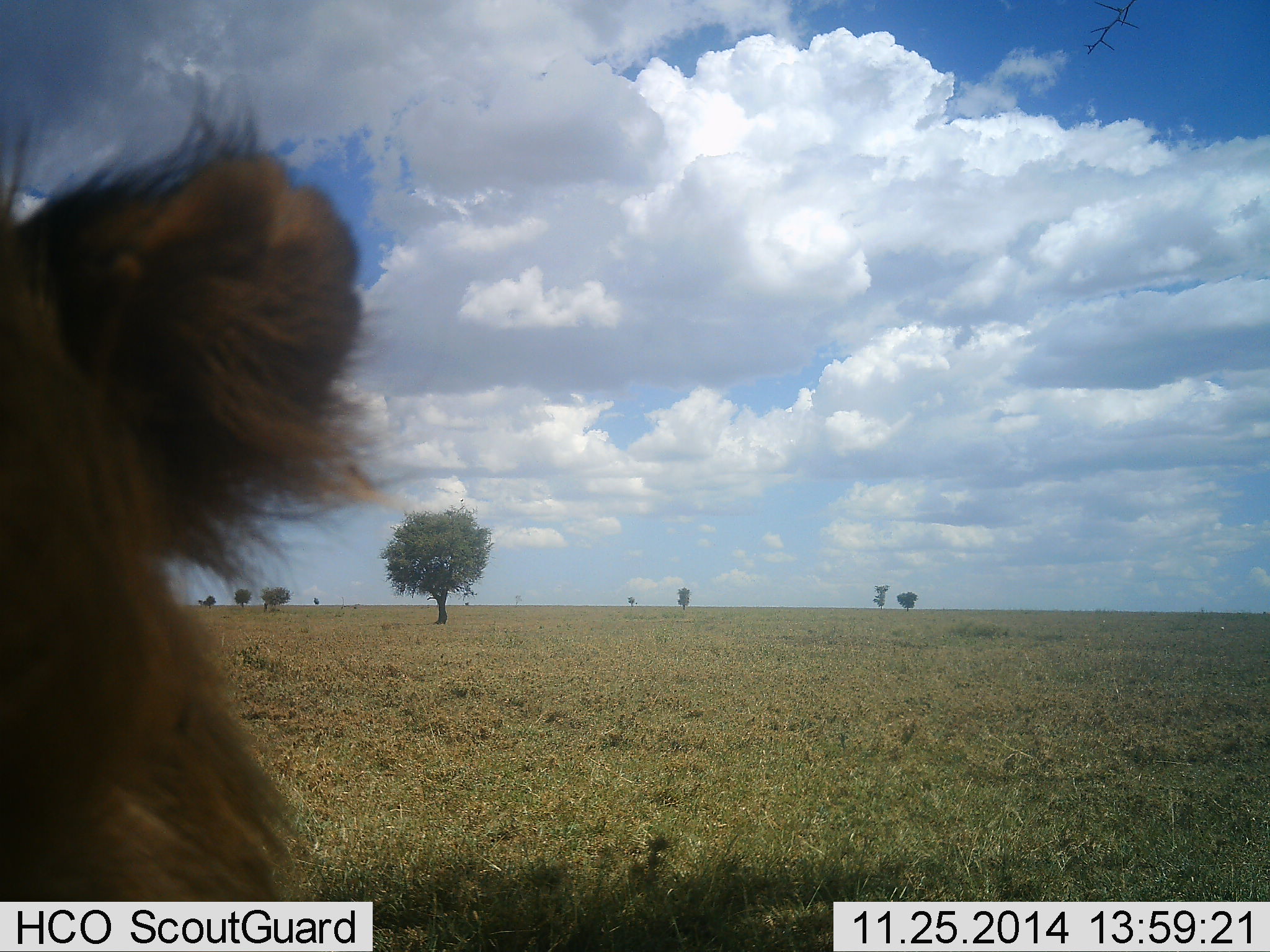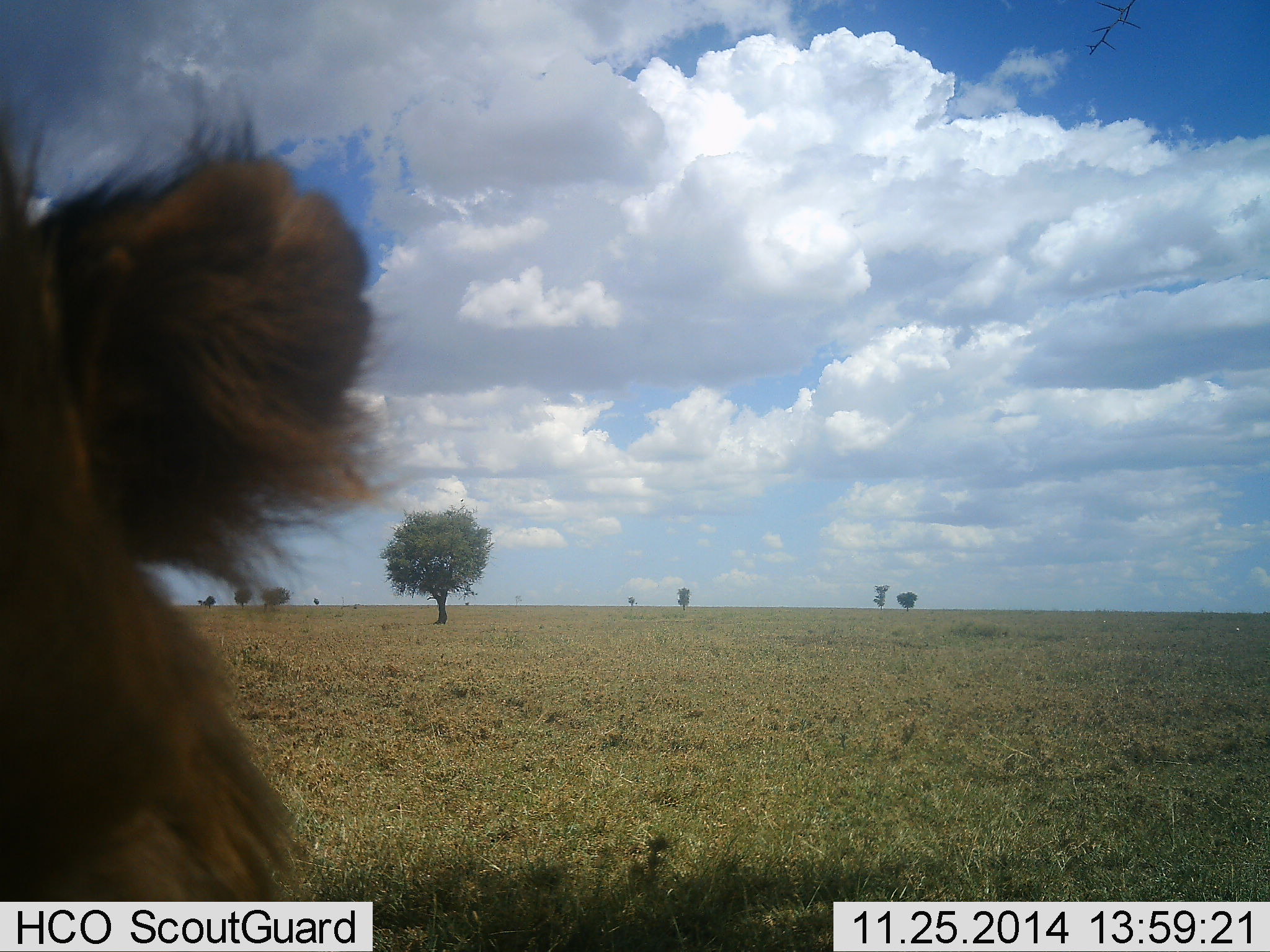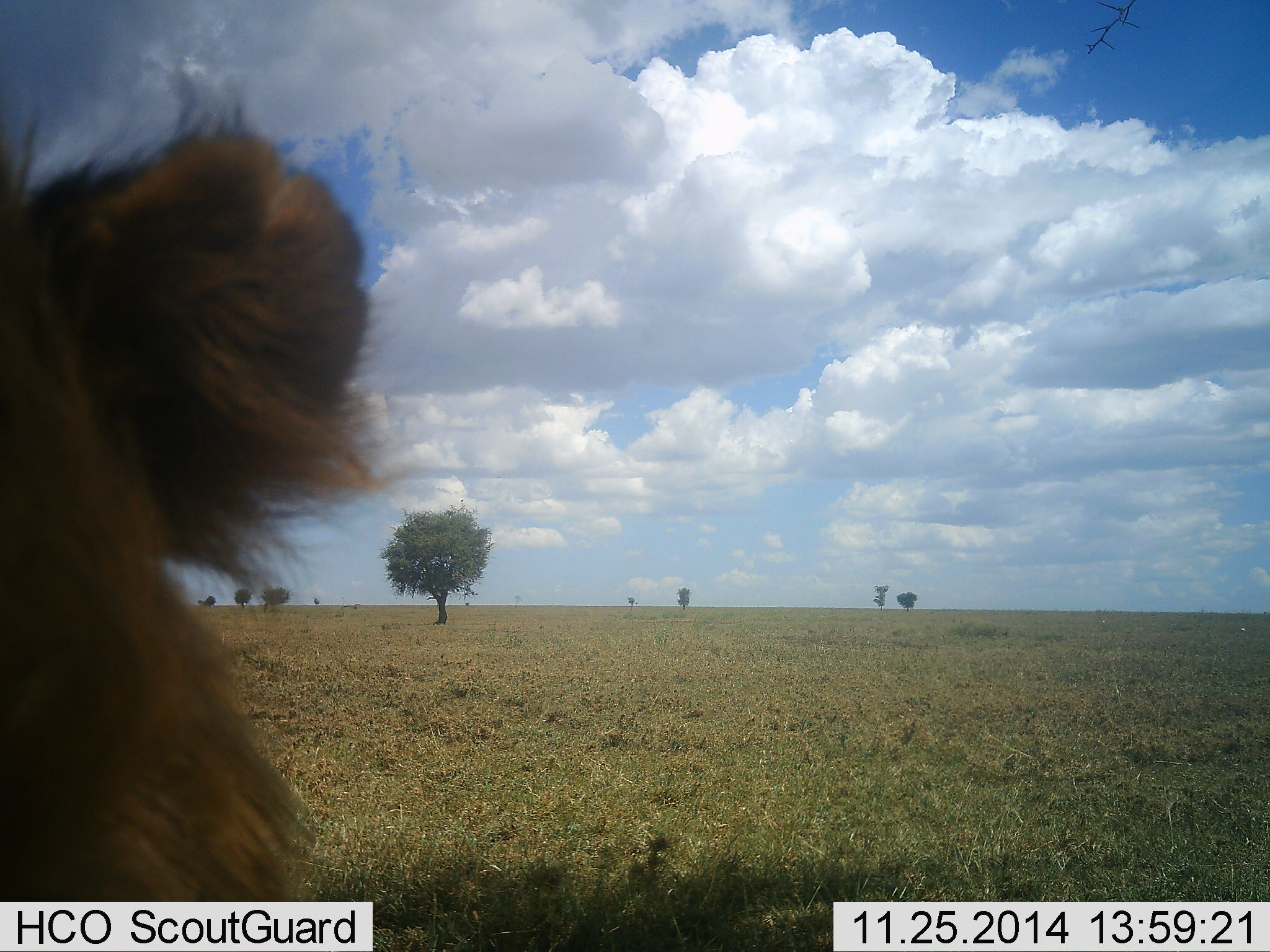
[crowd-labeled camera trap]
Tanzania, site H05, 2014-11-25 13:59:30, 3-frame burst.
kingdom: Animalia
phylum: Chordata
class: Mammalia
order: Carnivora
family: Felidae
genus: Panthera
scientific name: Panthera leo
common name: lion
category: lionmale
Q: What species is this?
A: Lionmale (lion) (Panthera leo).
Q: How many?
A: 1.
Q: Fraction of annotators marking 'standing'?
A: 40%.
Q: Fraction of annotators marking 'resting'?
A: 50%.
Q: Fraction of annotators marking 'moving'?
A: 0%.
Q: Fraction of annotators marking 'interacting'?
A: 20%.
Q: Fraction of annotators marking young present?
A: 0%.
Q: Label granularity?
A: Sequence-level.